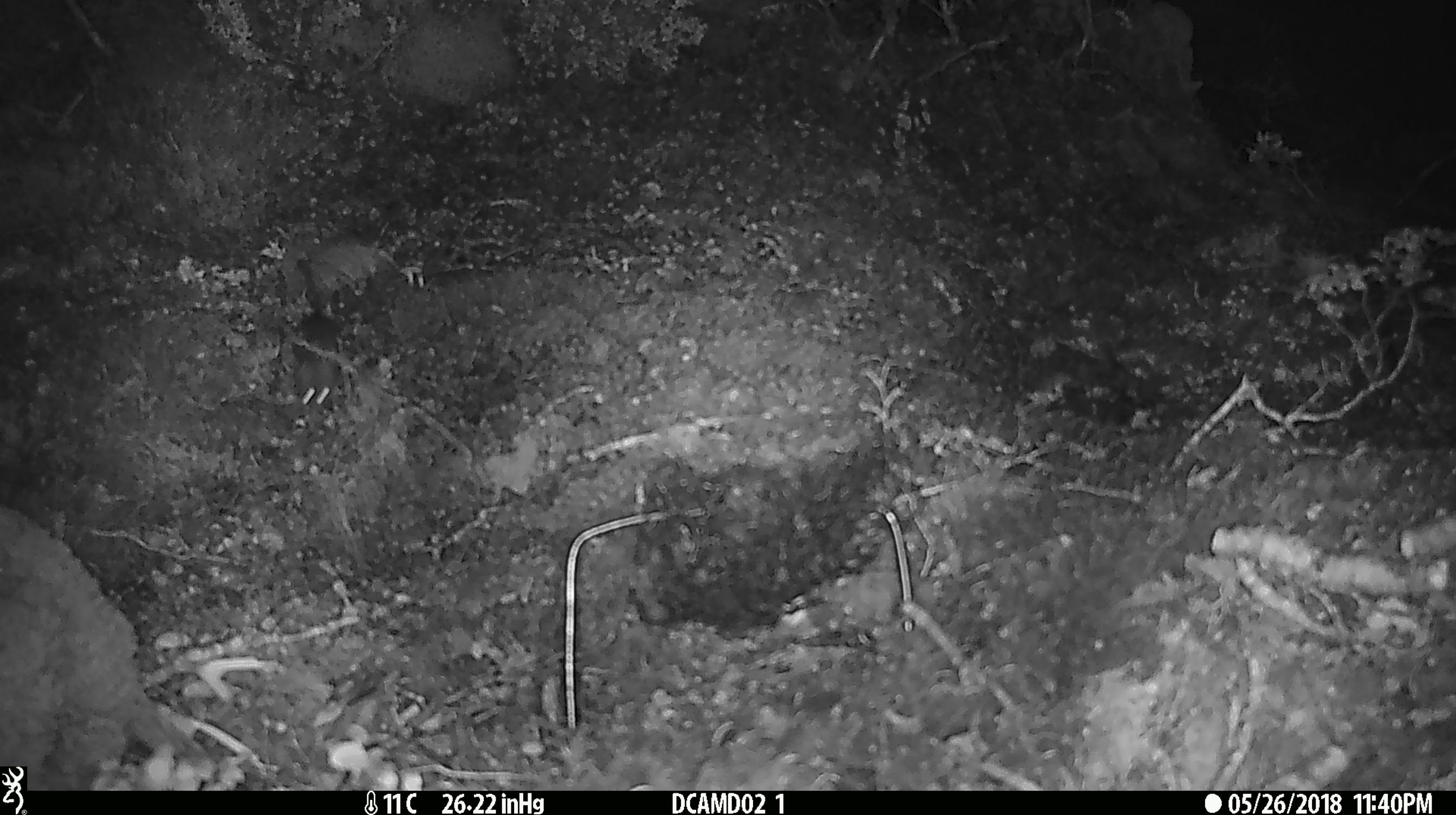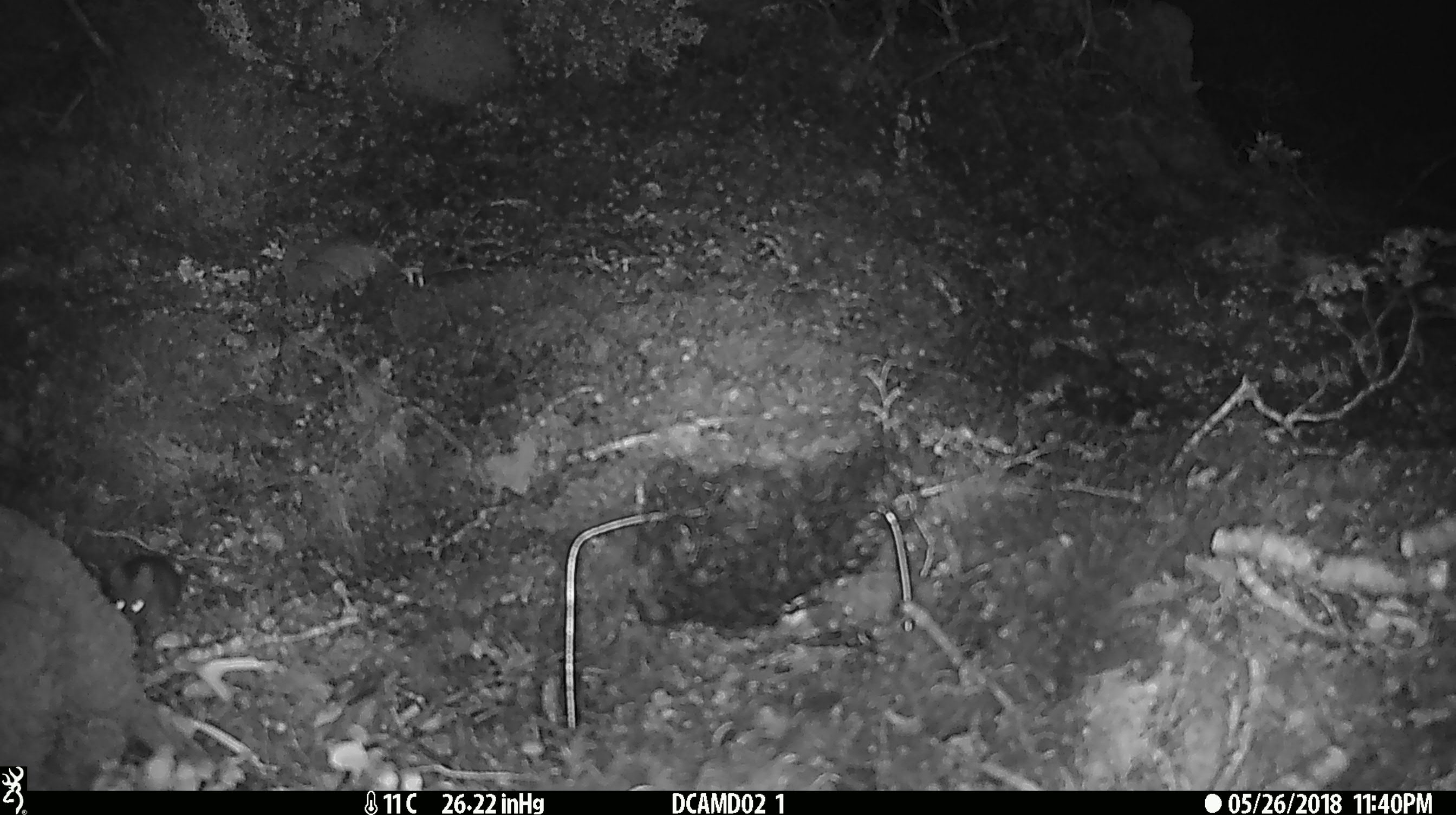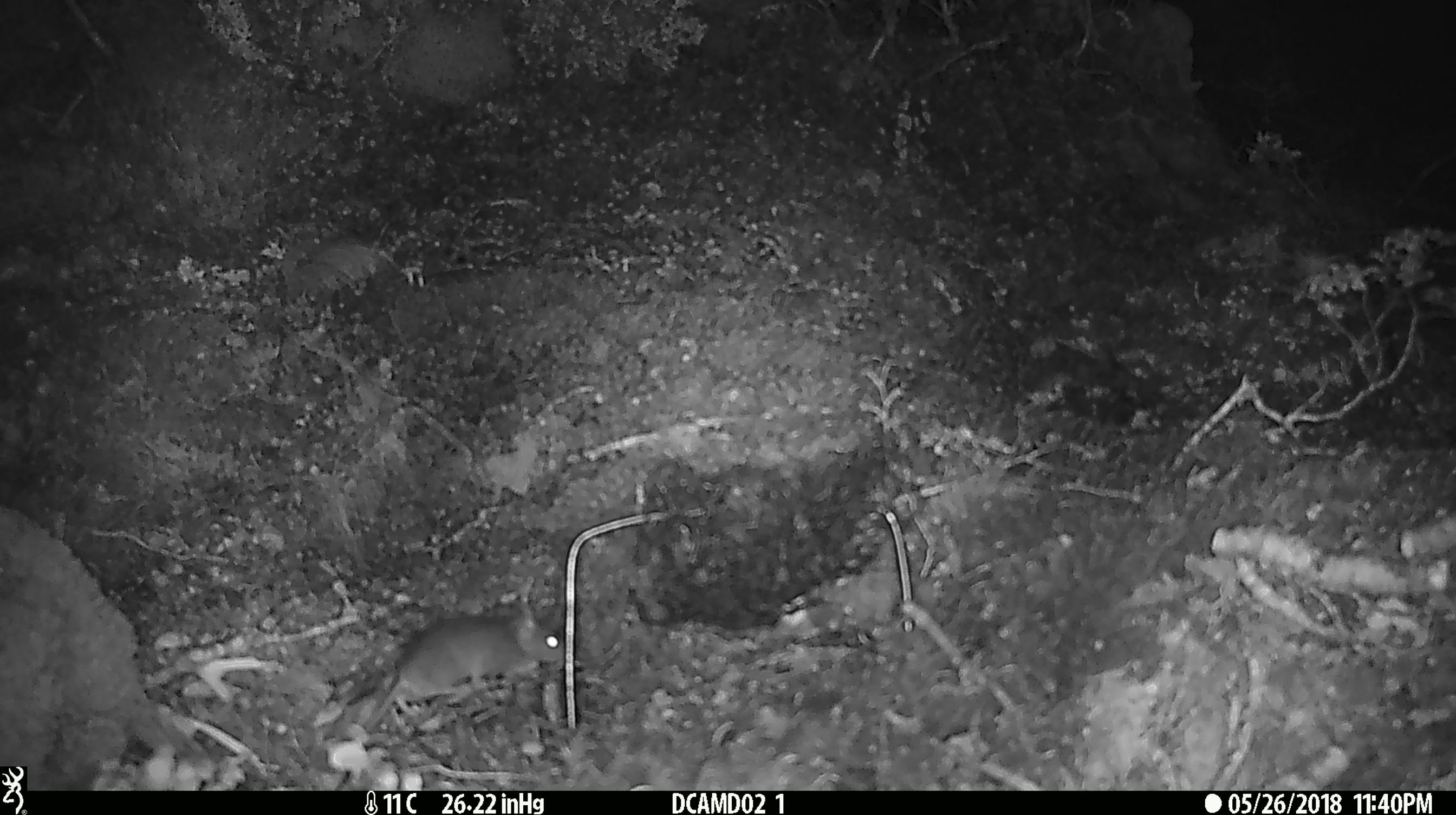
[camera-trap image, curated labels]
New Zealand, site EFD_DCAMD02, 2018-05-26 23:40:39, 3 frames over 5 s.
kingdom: Animalia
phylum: Chordata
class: Mammalia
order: Rodentia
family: Muridae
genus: Mus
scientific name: Mus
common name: mouse